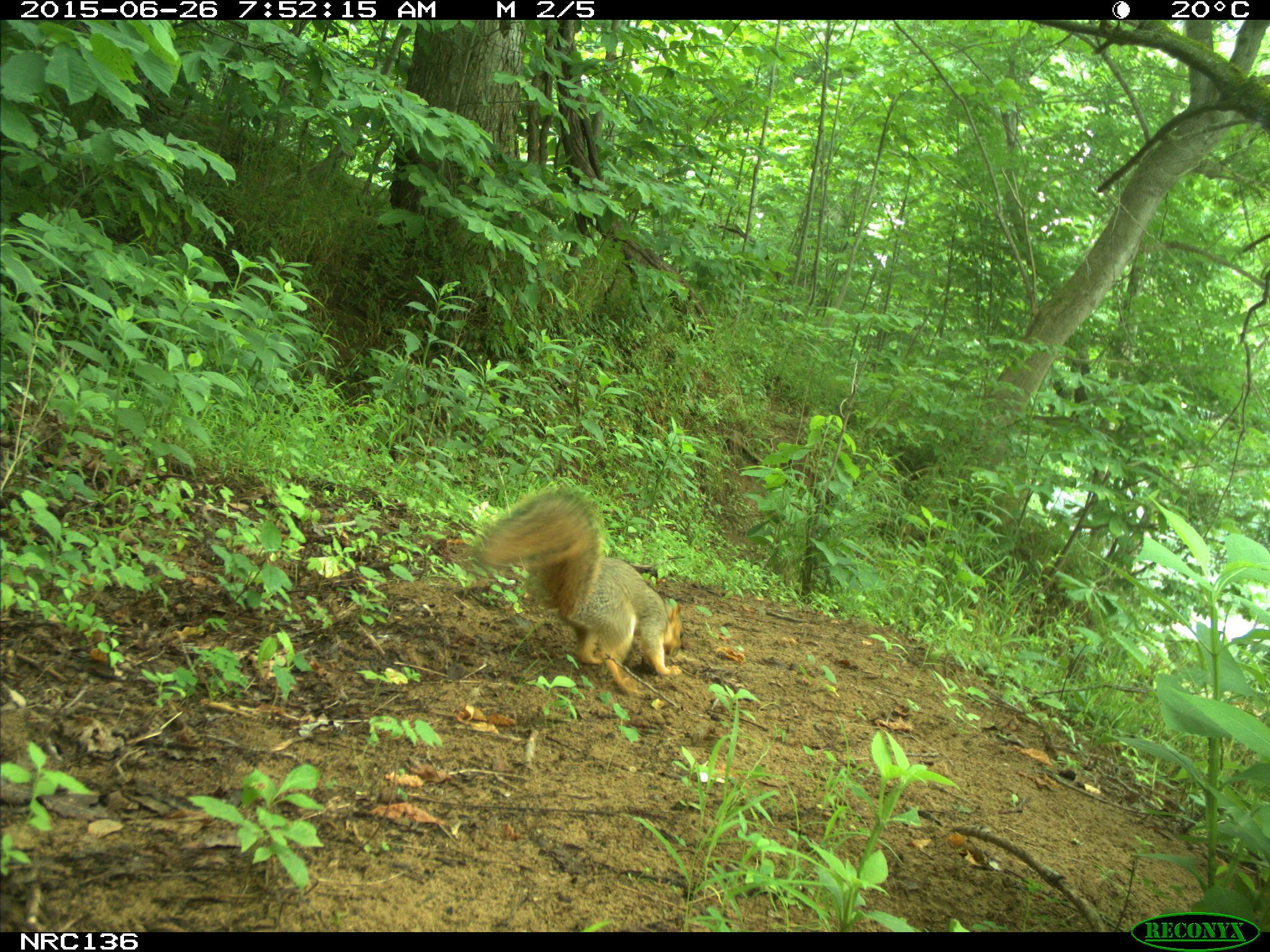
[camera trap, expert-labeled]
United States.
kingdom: Animalia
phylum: Chordata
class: Mammalia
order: Rodentia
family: Sciuridae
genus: Sciurus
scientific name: Sciurus niger cinereus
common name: eastern fox squirrel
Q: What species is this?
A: Eastern Fox Squirrel (Sciurus niger cinereus).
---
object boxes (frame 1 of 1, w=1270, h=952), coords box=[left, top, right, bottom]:
Eastern Fox Squirrel: box=[467, 490, 693, 711]